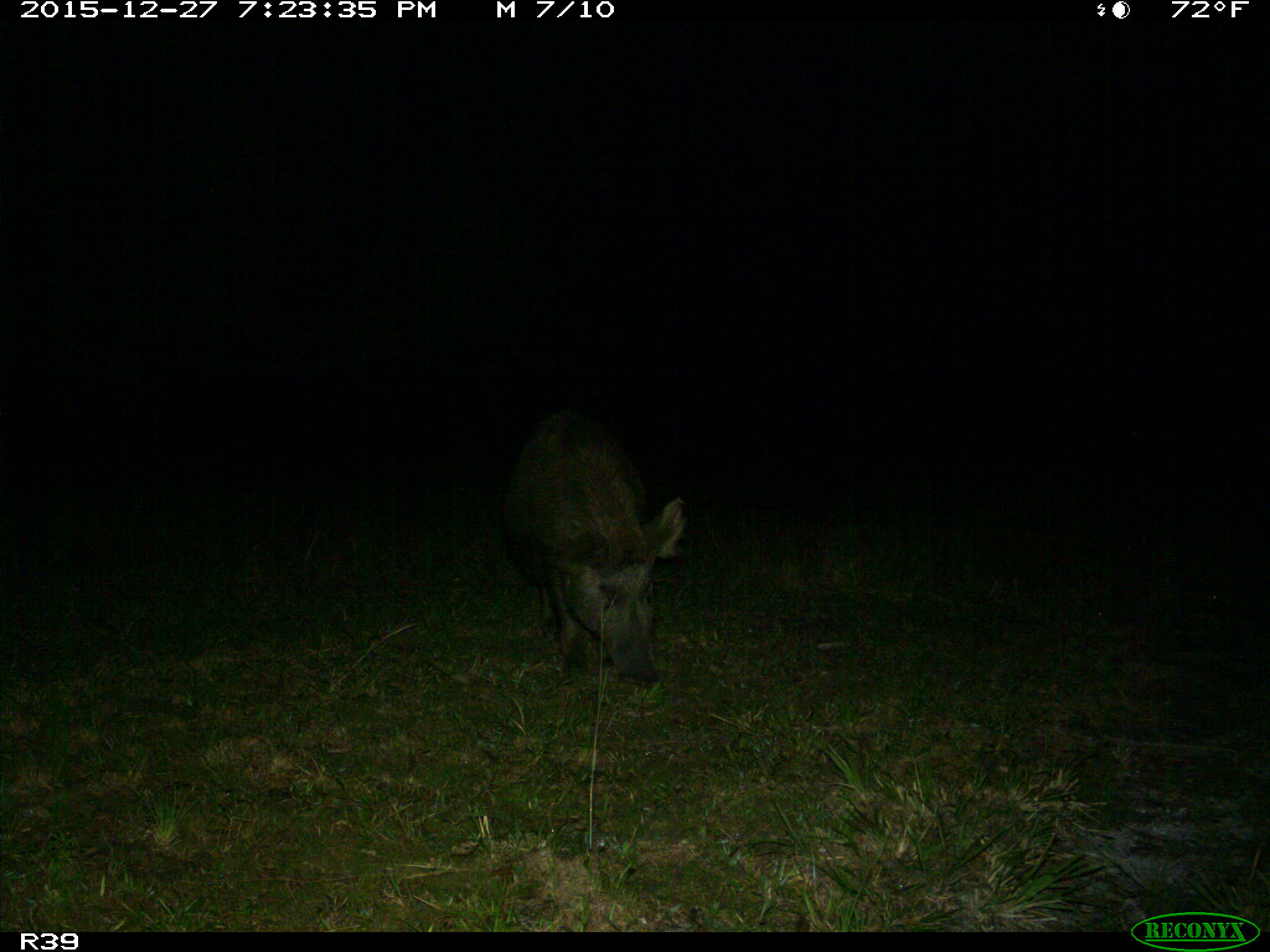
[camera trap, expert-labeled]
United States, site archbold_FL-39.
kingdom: Animalia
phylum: Chordata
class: Mammalia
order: Artiodactyla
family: Suidae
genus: Sus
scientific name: Sus scrofa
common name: wild boar